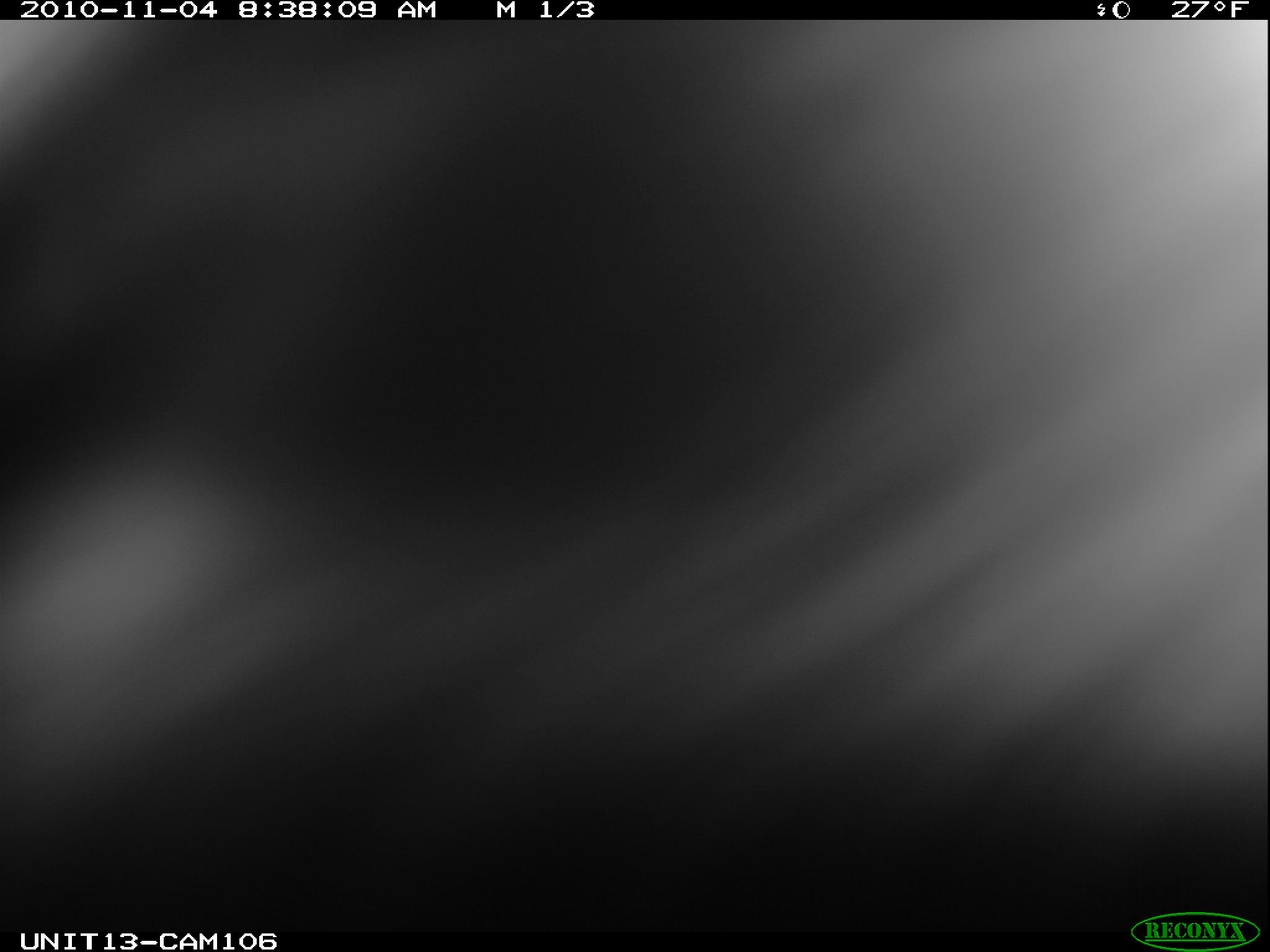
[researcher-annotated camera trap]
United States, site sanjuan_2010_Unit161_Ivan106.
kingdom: Animalia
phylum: Chordata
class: Mammalia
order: Artiodactyla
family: Cervidae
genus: Cervus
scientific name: Cervus elaphus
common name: red deer